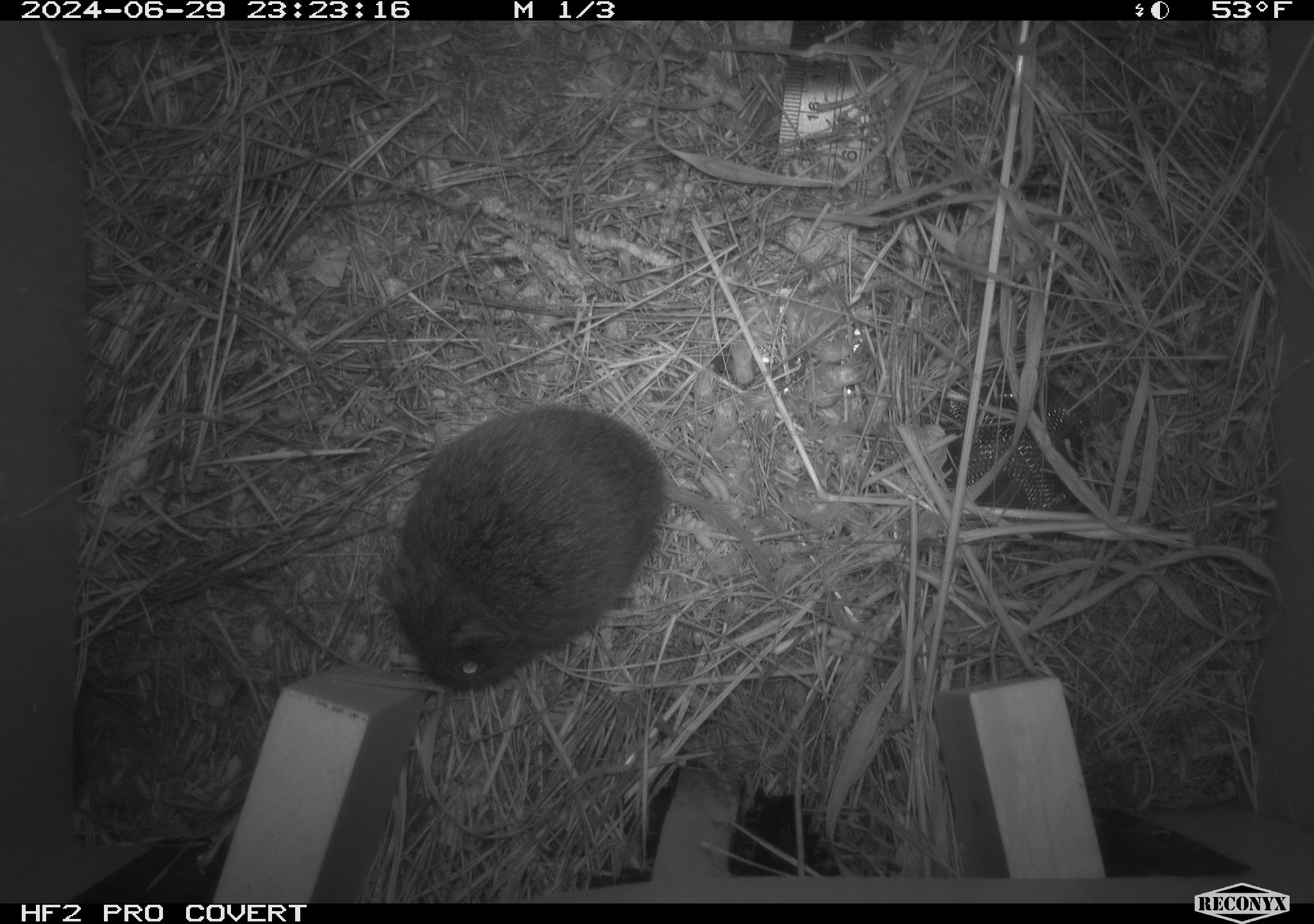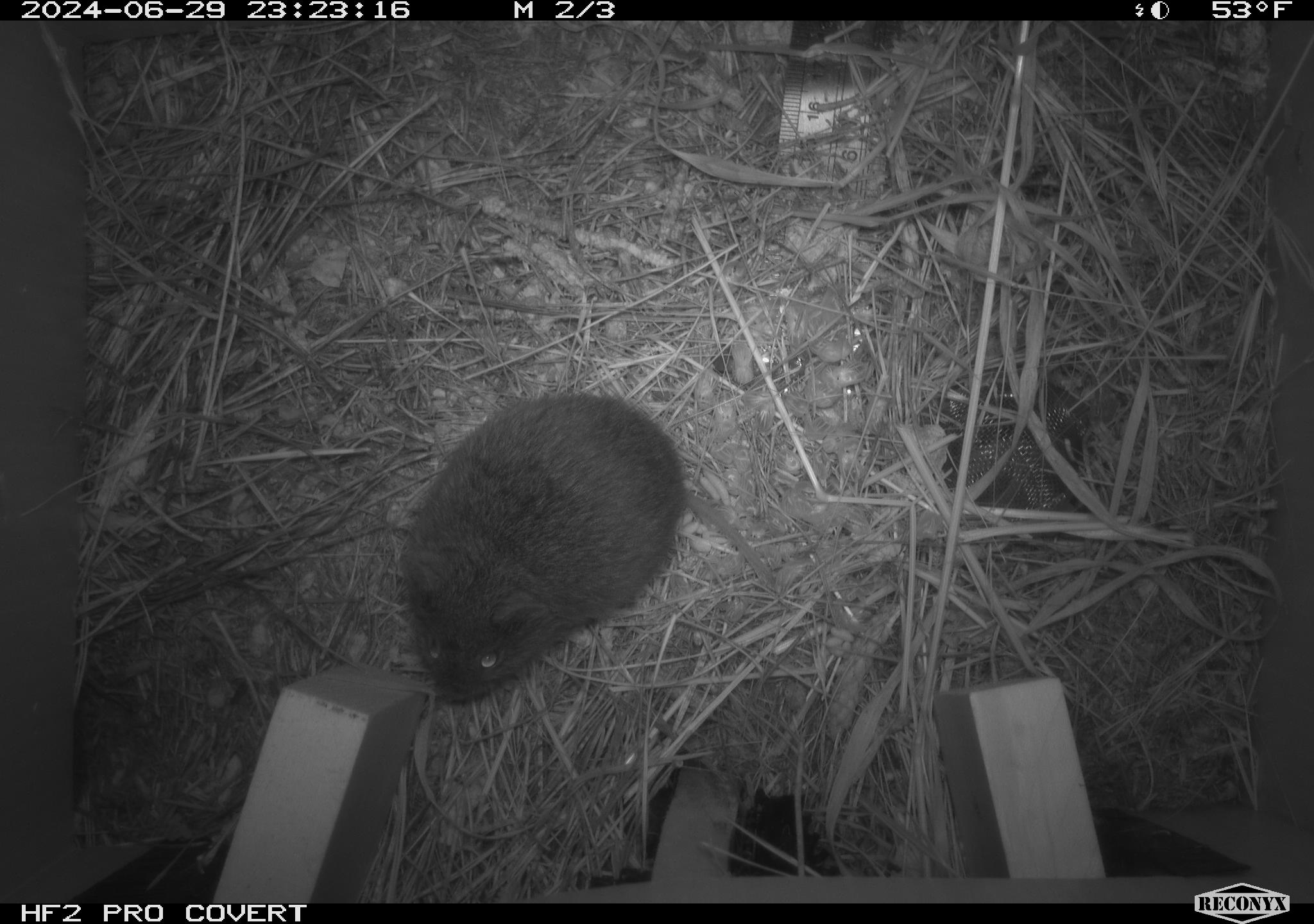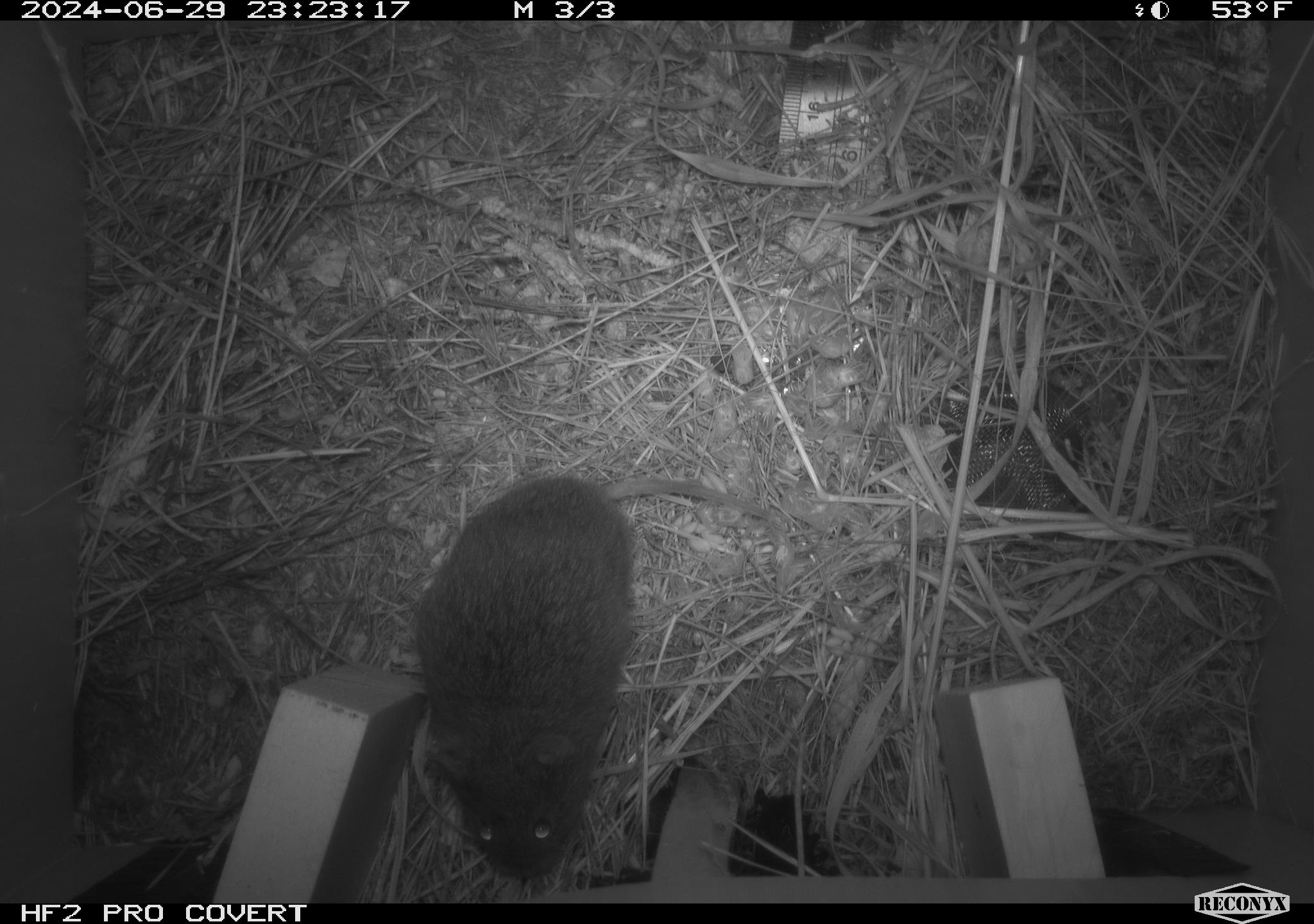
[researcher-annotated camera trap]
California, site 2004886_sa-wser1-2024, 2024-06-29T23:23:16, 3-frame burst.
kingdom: Animalia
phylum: Chordata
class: Mammalia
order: Rodentia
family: Cricetidae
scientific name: Arvicolinae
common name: voles, lemmings, and muskrats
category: arvicolinae subfamily